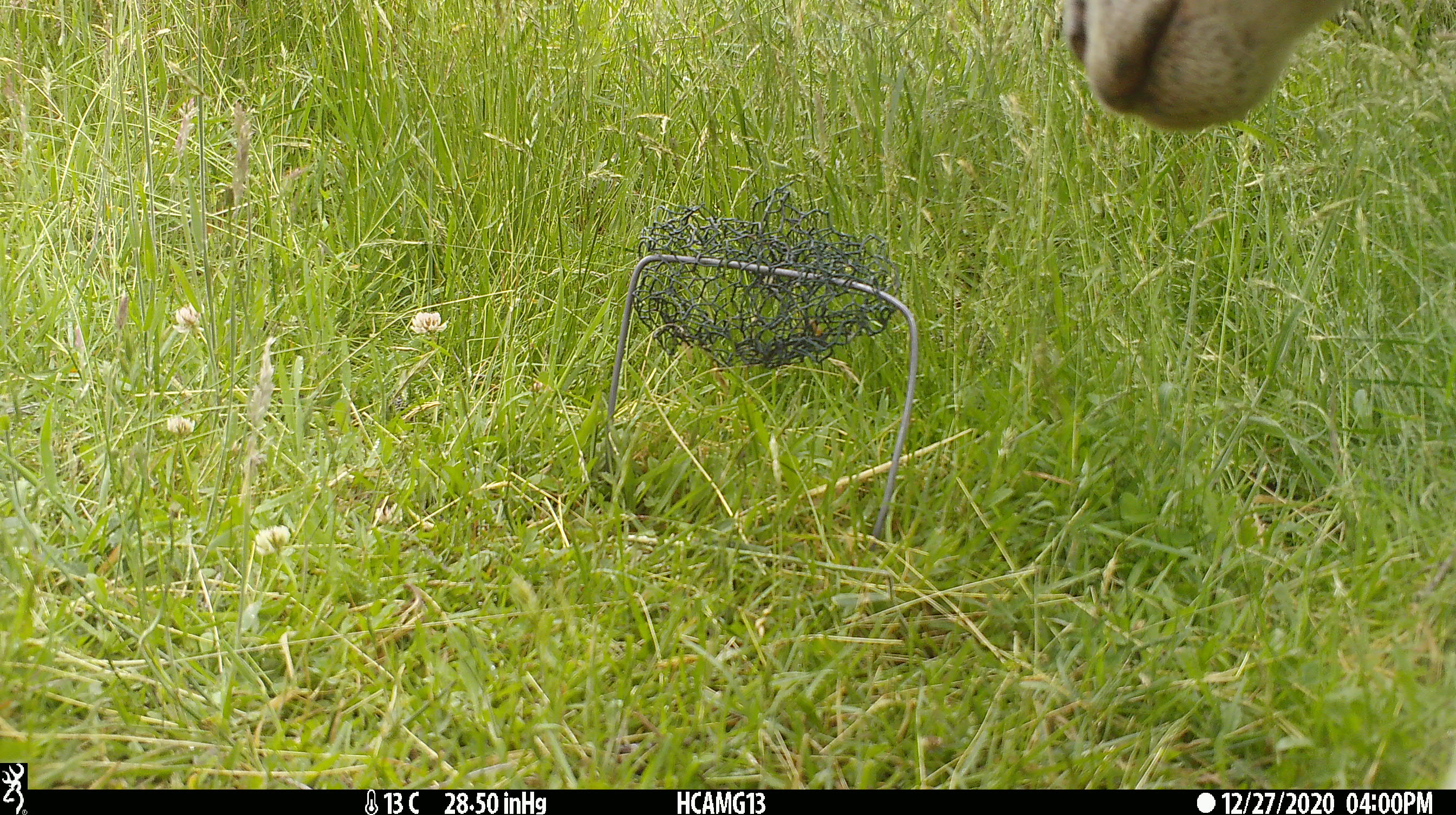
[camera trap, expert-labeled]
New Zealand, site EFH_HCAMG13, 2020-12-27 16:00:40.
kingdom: Animalia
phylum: Chordata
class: Mammalia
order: Artiodactyla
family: Bovidae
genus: Ovis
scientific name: Ovis aries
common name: domestic sheep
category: sheep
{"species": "sheep (domestic sheep) (Ovis aries)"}